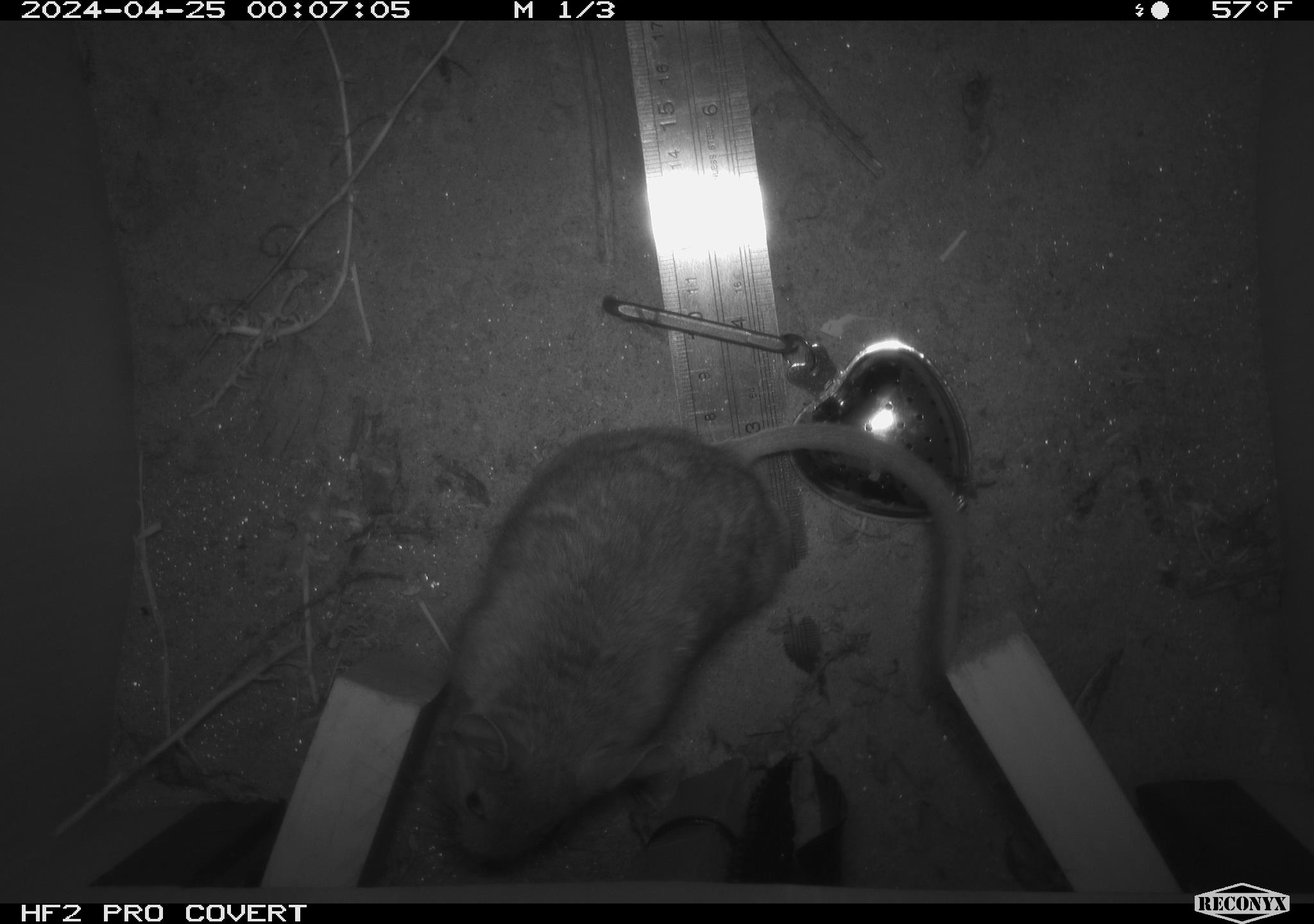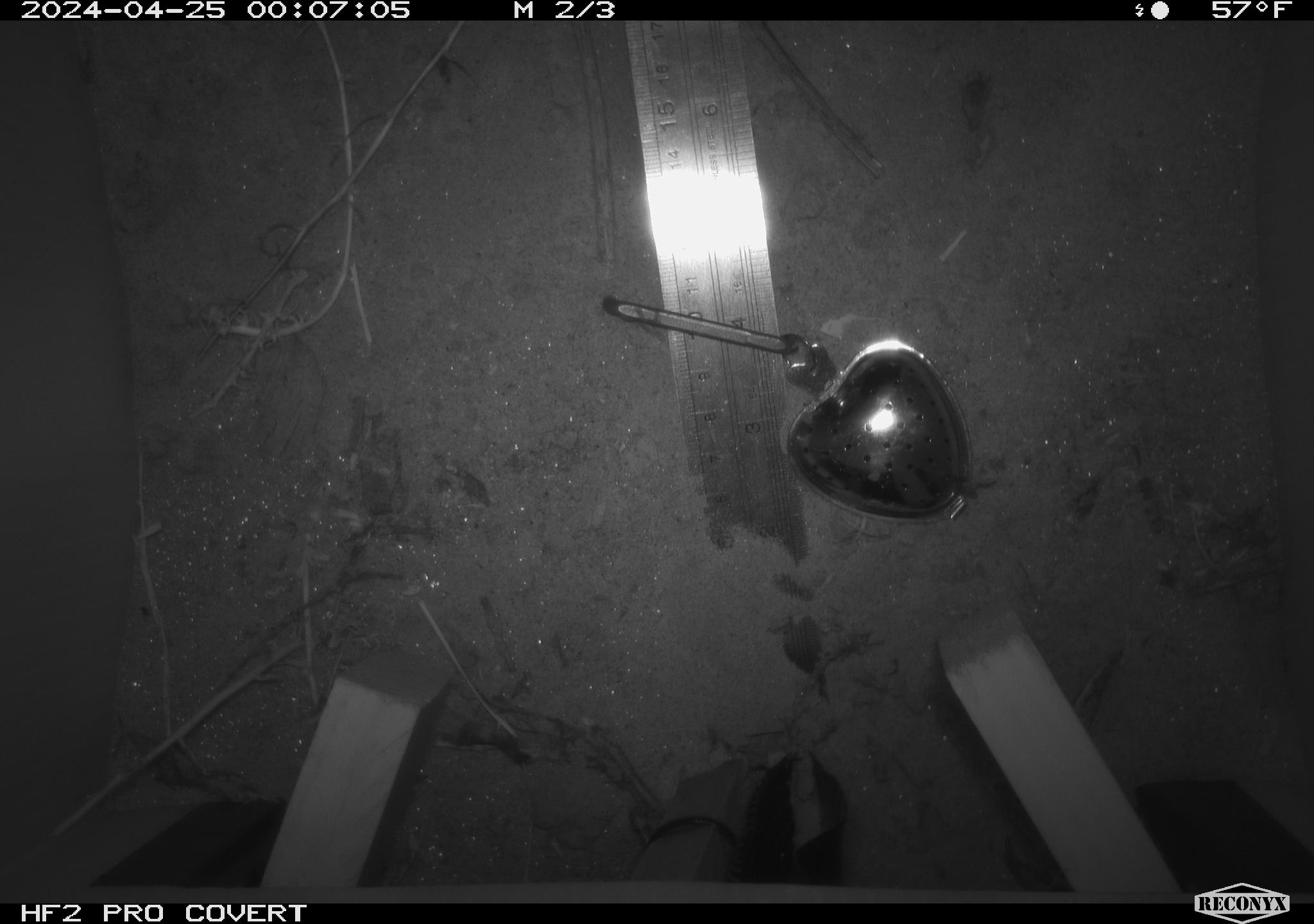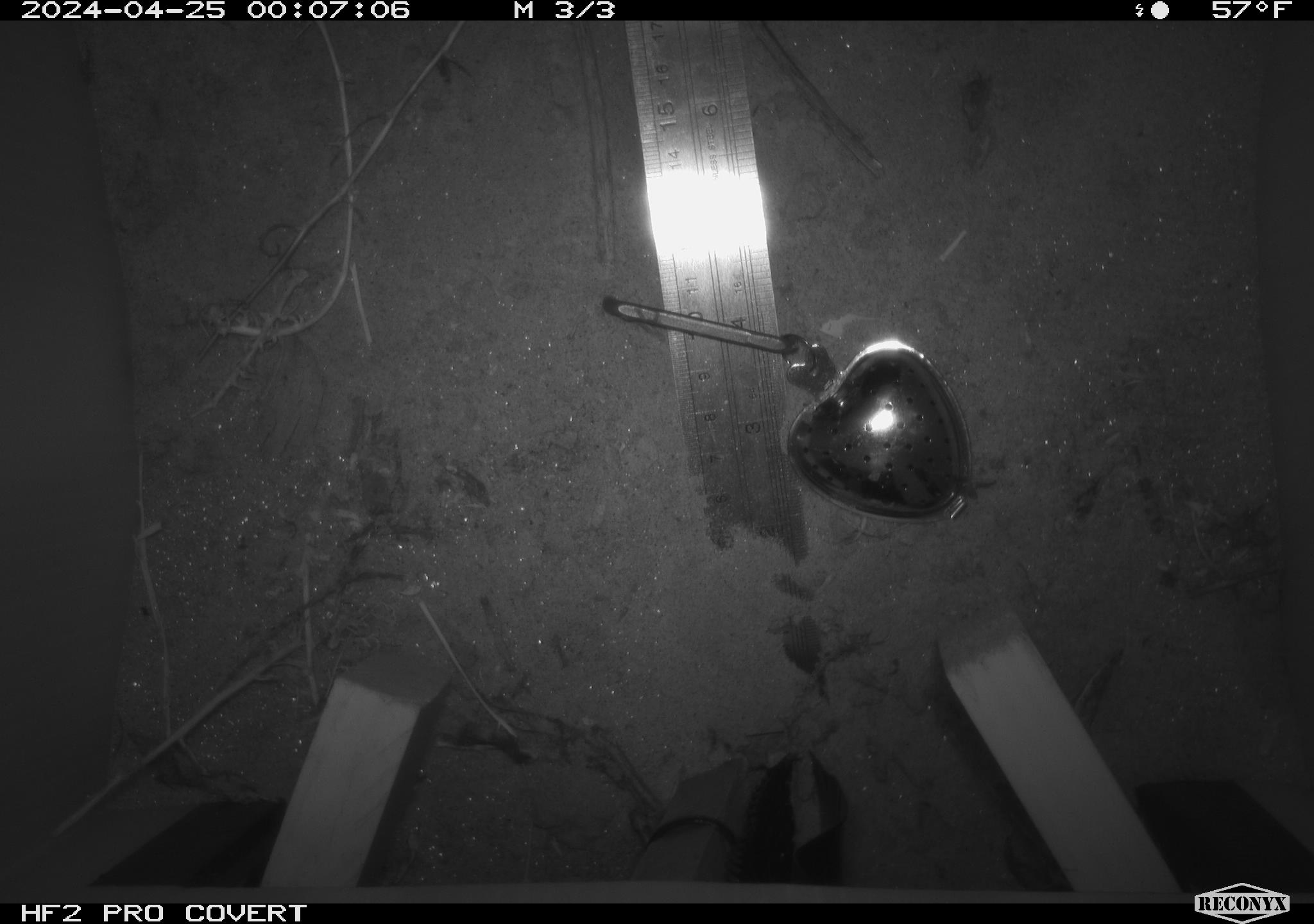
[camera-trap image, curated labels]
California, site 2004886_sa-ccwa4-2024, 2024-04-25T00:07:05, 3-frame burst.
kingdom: Animalia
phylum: Chordata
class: Mammalia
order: Rodentia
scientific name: Rodentia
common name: woodrat or rat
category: woodrat or rat species